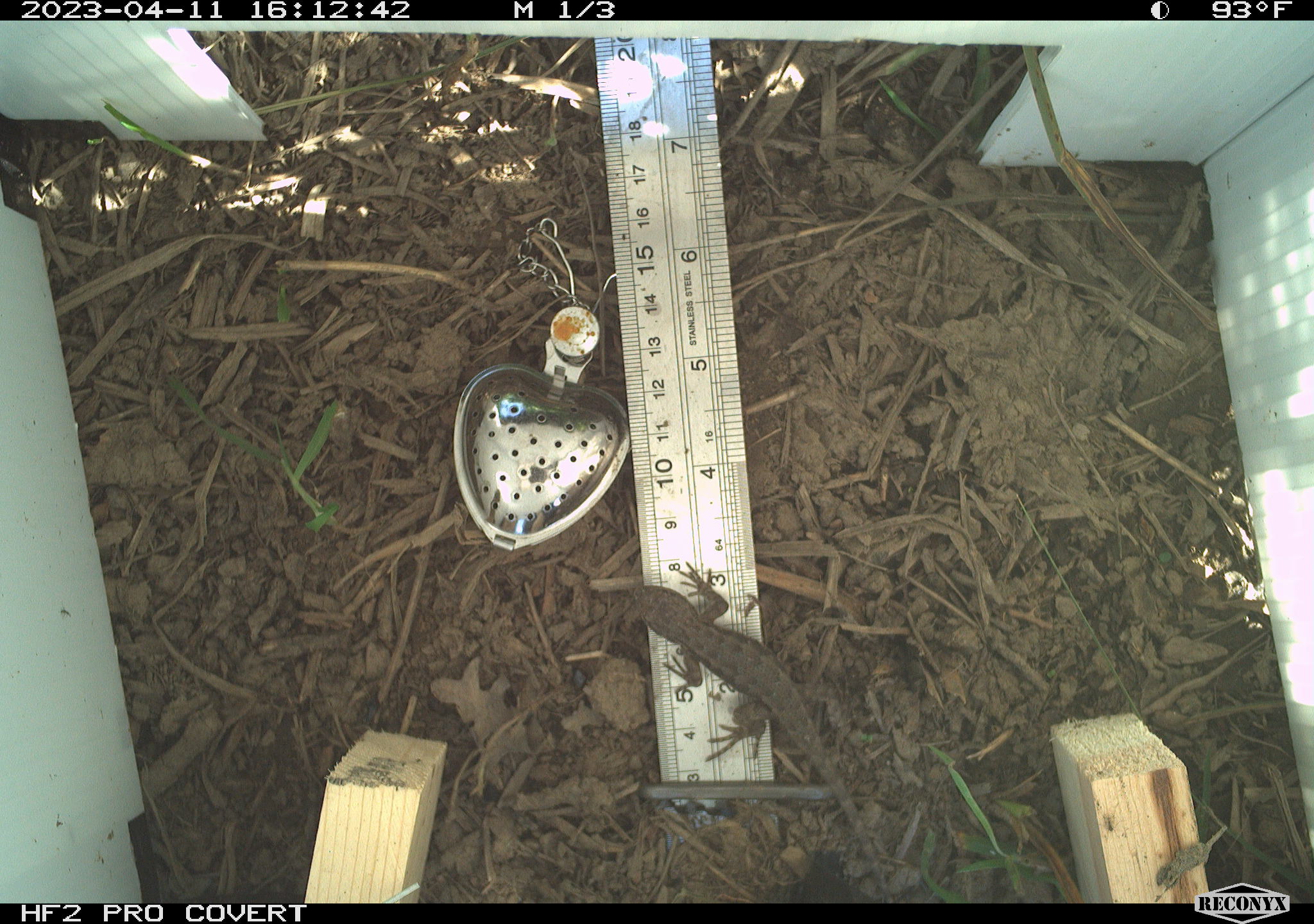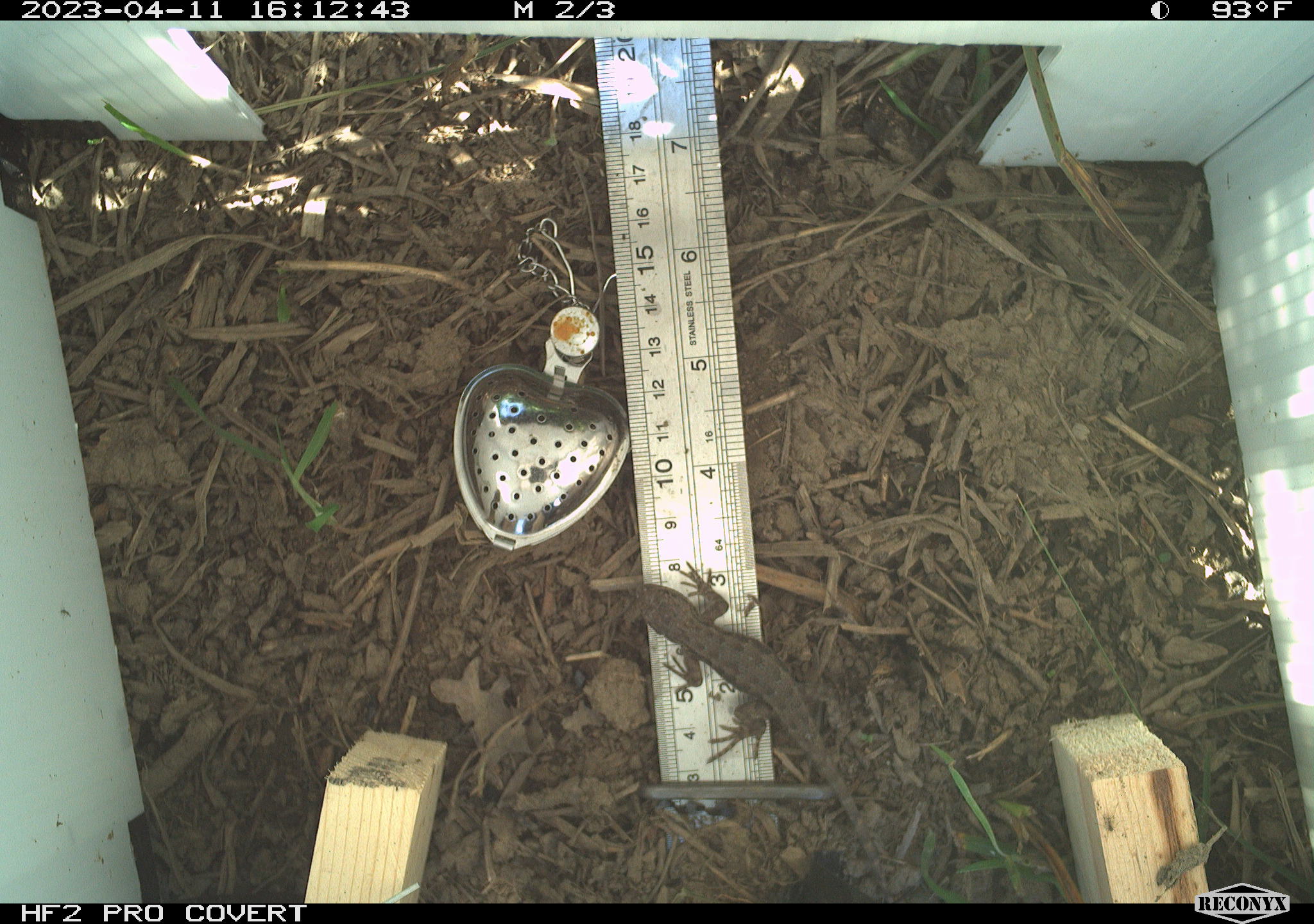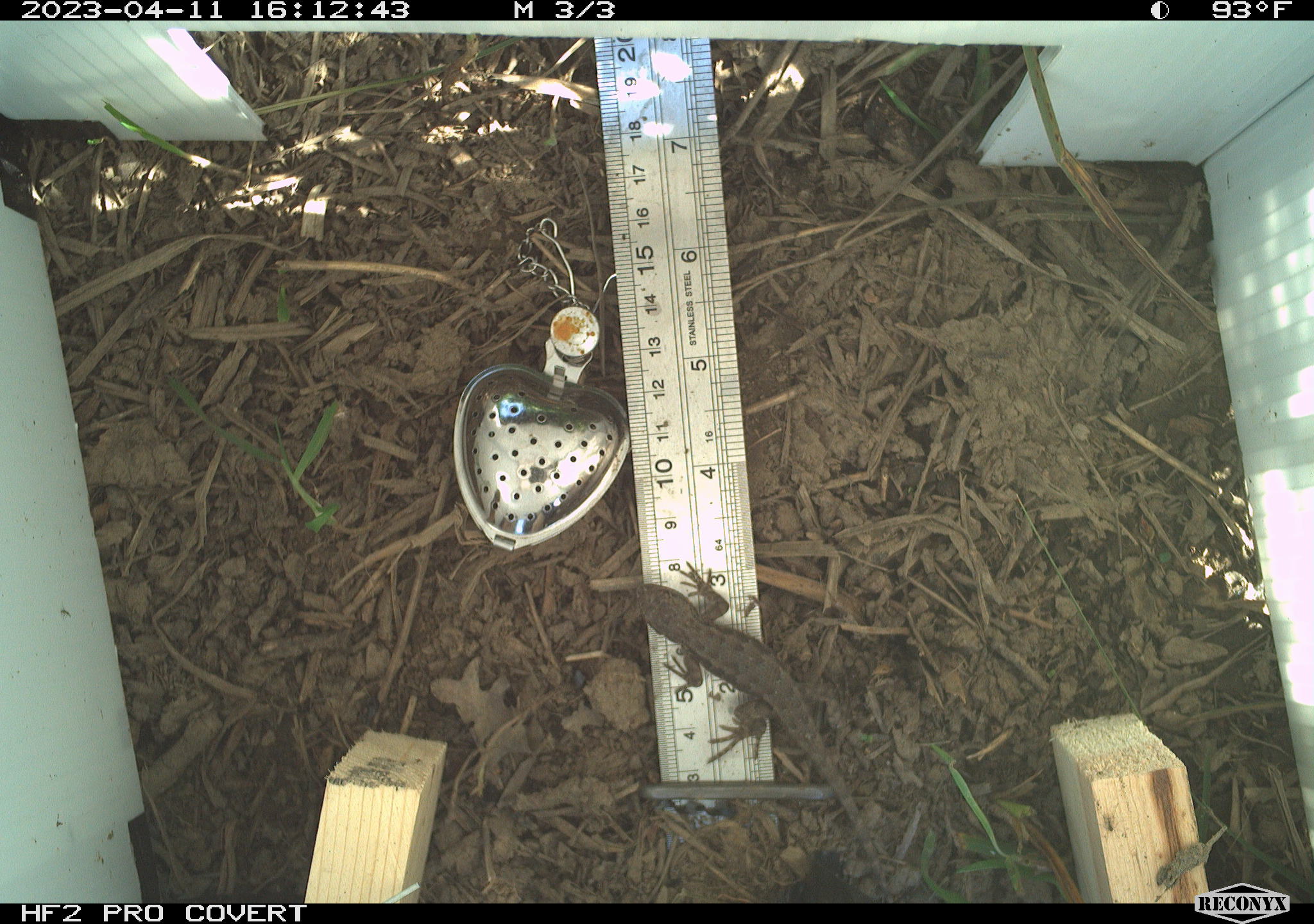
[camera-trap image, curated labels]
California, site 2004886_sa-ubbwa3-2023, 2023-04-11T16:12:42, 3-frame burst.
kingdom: Animalia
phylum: Chordata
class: Reptilia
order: Squamata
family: Phrynosomatidae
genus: Sceloporus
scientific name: Sceloporus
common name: spiny lizards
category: sceloporus species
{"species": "sceloporus species (spiny lizards) (Sceloporus)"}